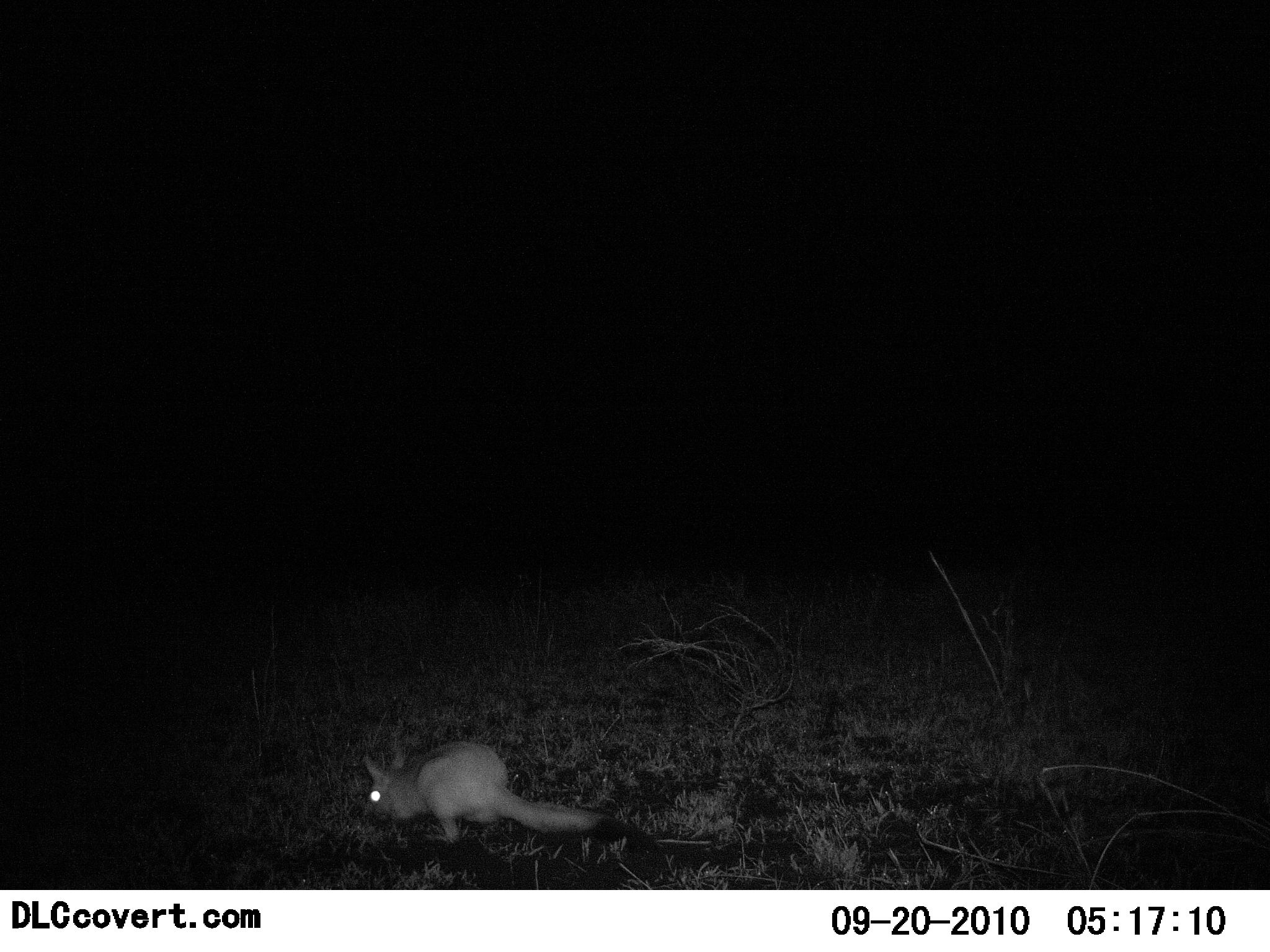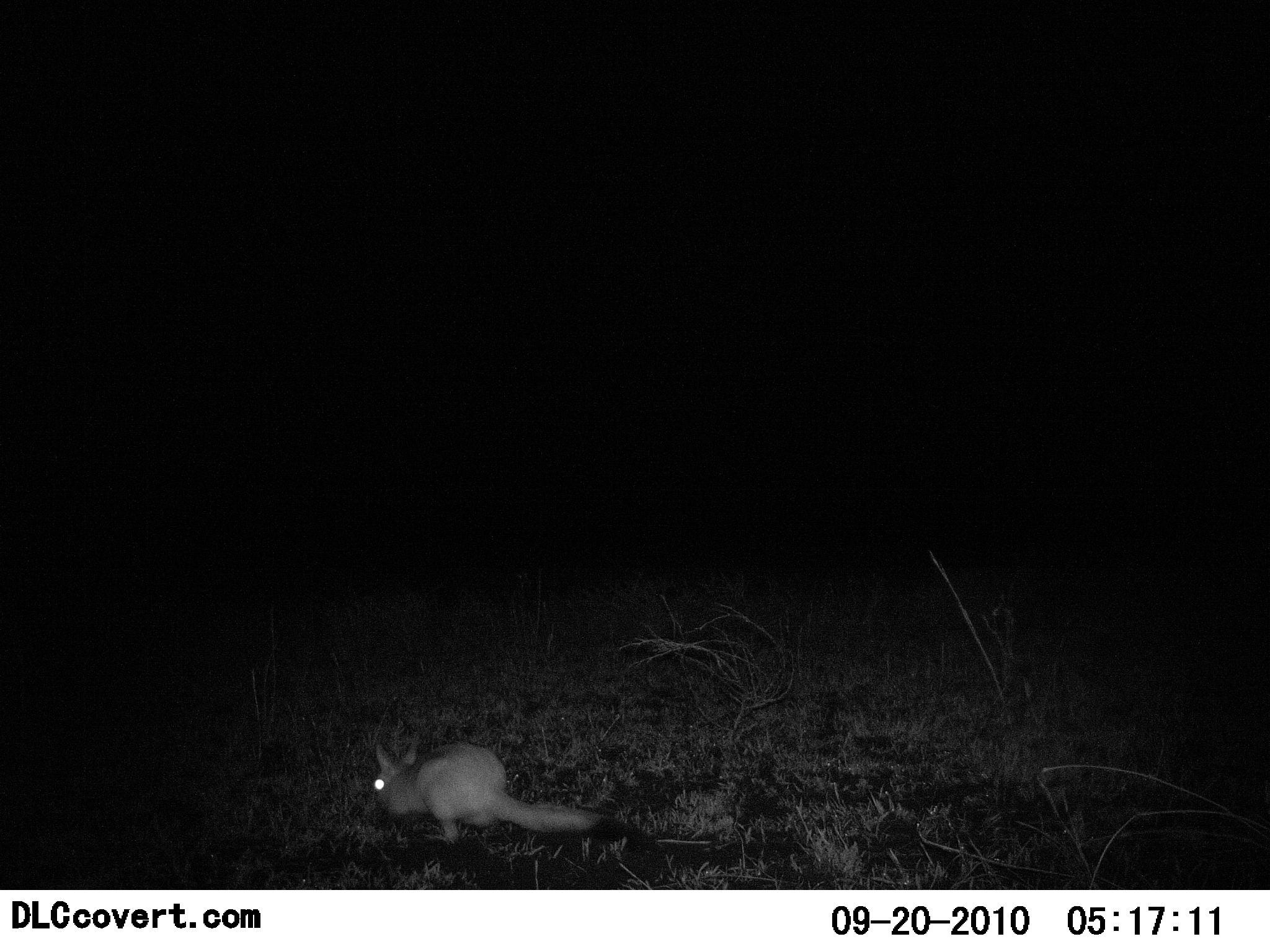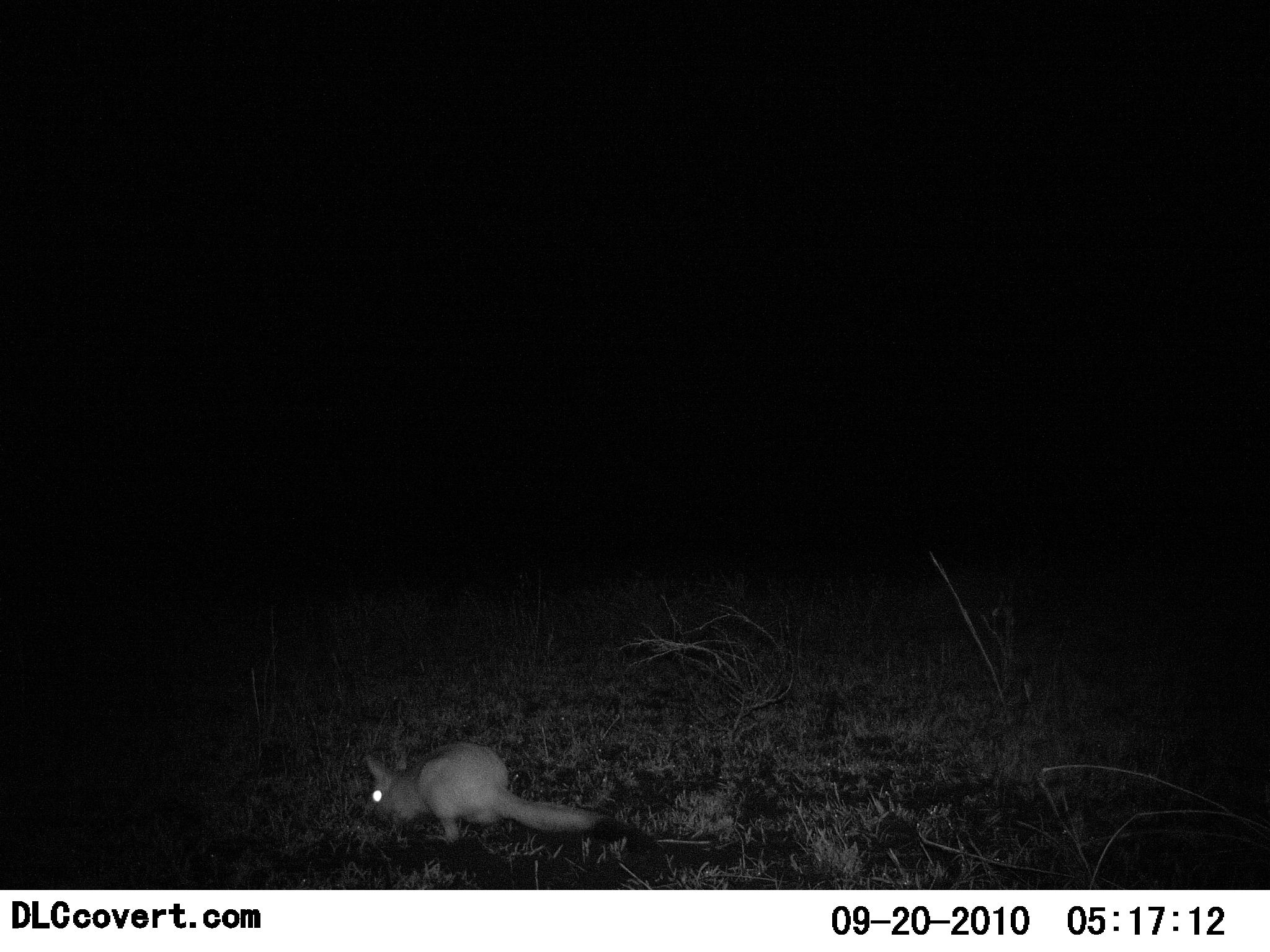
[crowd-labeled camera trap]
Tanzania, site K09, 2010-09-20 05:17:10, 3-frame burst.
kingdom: Animalia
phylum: Chordata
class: Mammalia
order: Rodentia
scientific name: Rodentia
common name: rodents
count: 1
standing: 50%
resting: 7%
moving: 7%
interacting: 0%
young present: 0%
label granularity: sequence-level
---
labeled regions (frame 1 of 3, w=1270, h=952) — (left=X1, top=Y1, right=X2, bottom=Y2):
animal: (left=361, top=741, right=659, bottom=851)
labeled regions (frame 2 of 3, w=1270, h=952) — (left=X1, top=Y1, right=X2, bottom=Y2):
animal: (left=370, top=741, right=663, bottom=854)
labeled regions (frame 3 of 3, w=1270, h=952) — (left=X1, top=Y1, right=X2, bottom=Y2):
animal: (left=363, top=739, right=665, bottom=851)